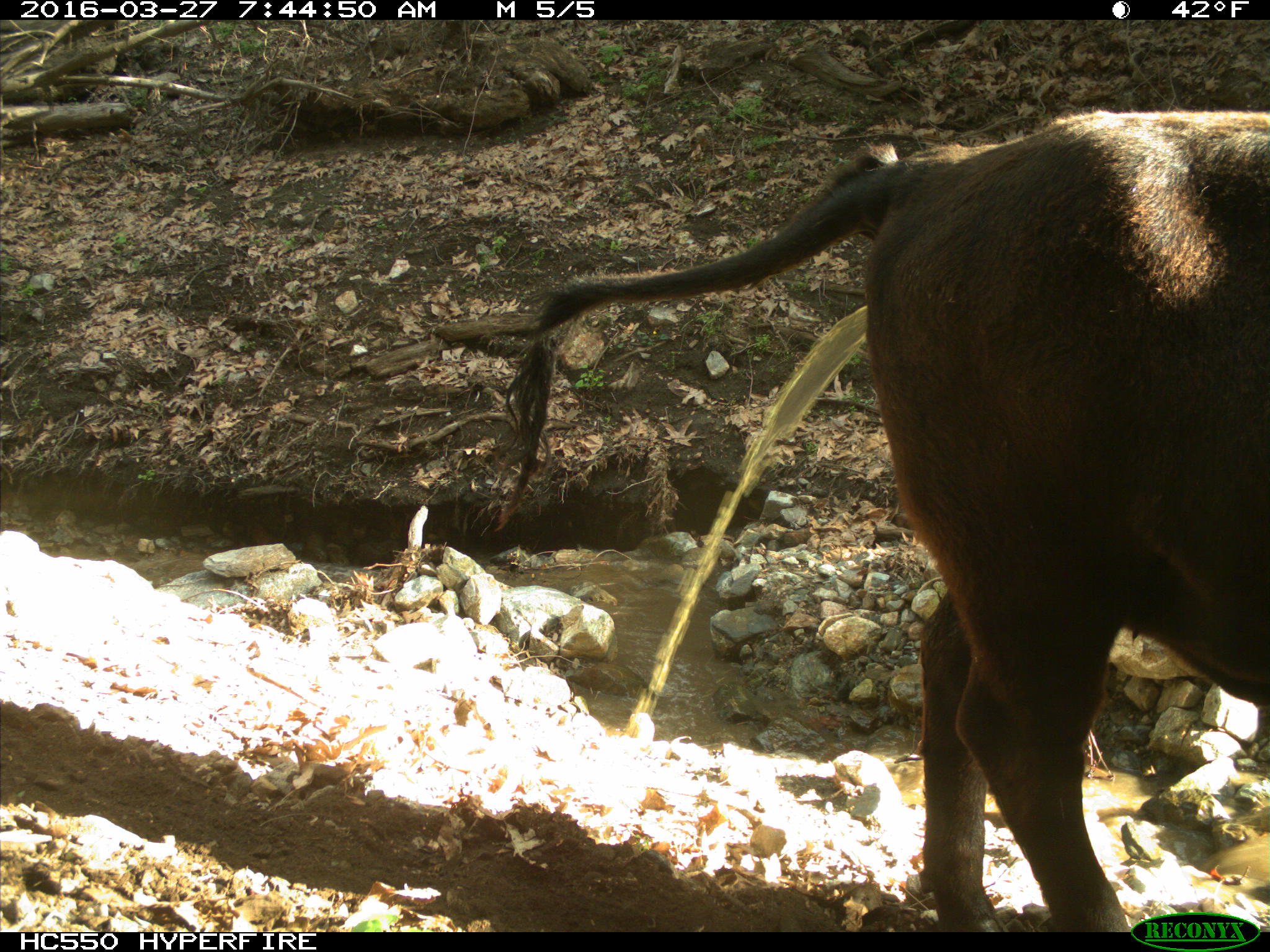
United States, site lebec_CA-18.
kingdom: Animalia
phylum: Chordata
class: Mammalia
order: Artiodactyla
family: Bovidae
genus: Bos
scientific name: Bos taurus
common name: domestic cow